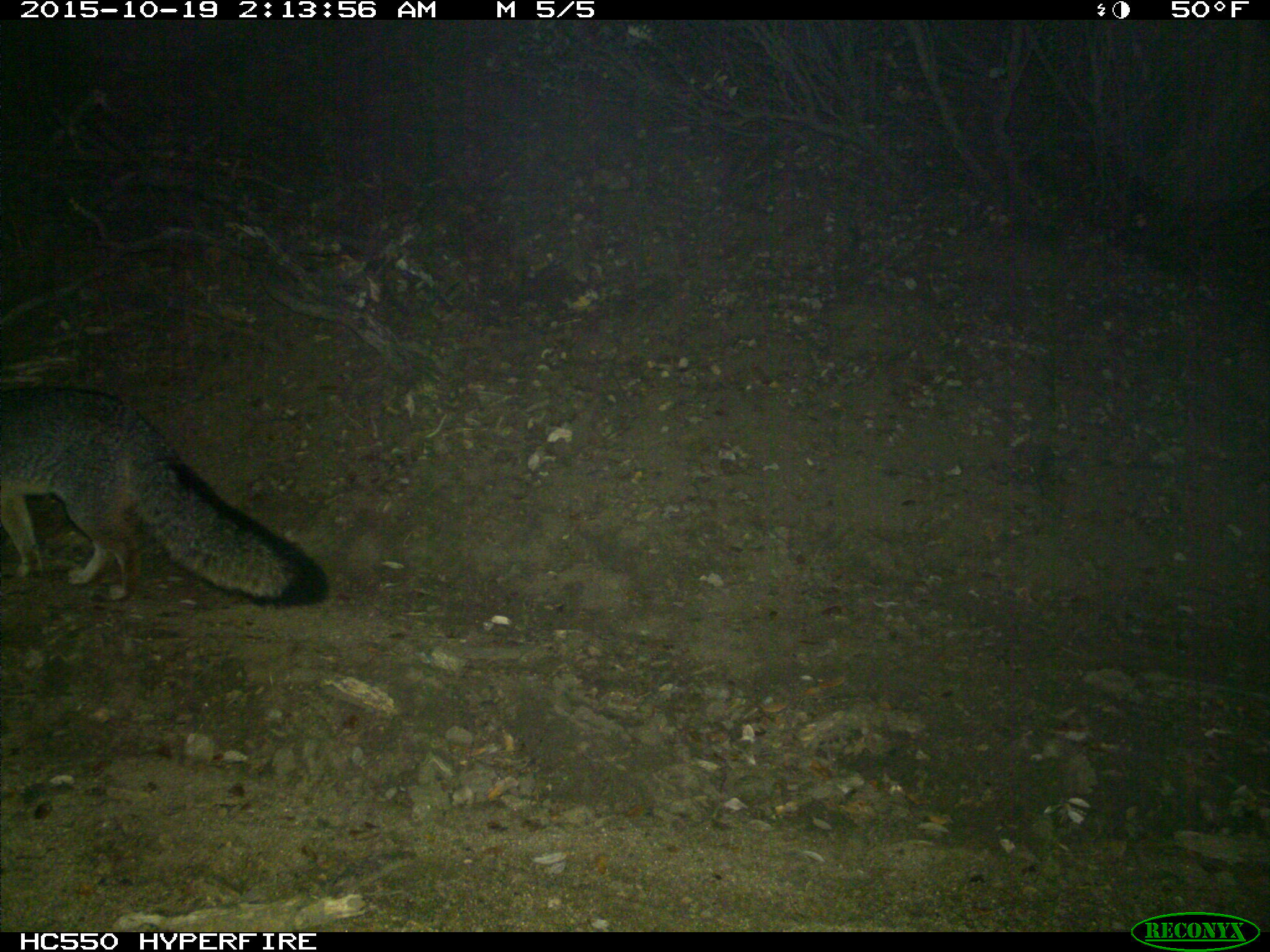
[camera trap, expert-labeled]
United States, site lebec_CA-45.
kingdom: Animalia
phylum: Chordata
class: Mammalia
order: Carnivora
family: Canidae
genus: Urocyon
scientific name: Urocyon cinereoargenteus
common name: gray fox